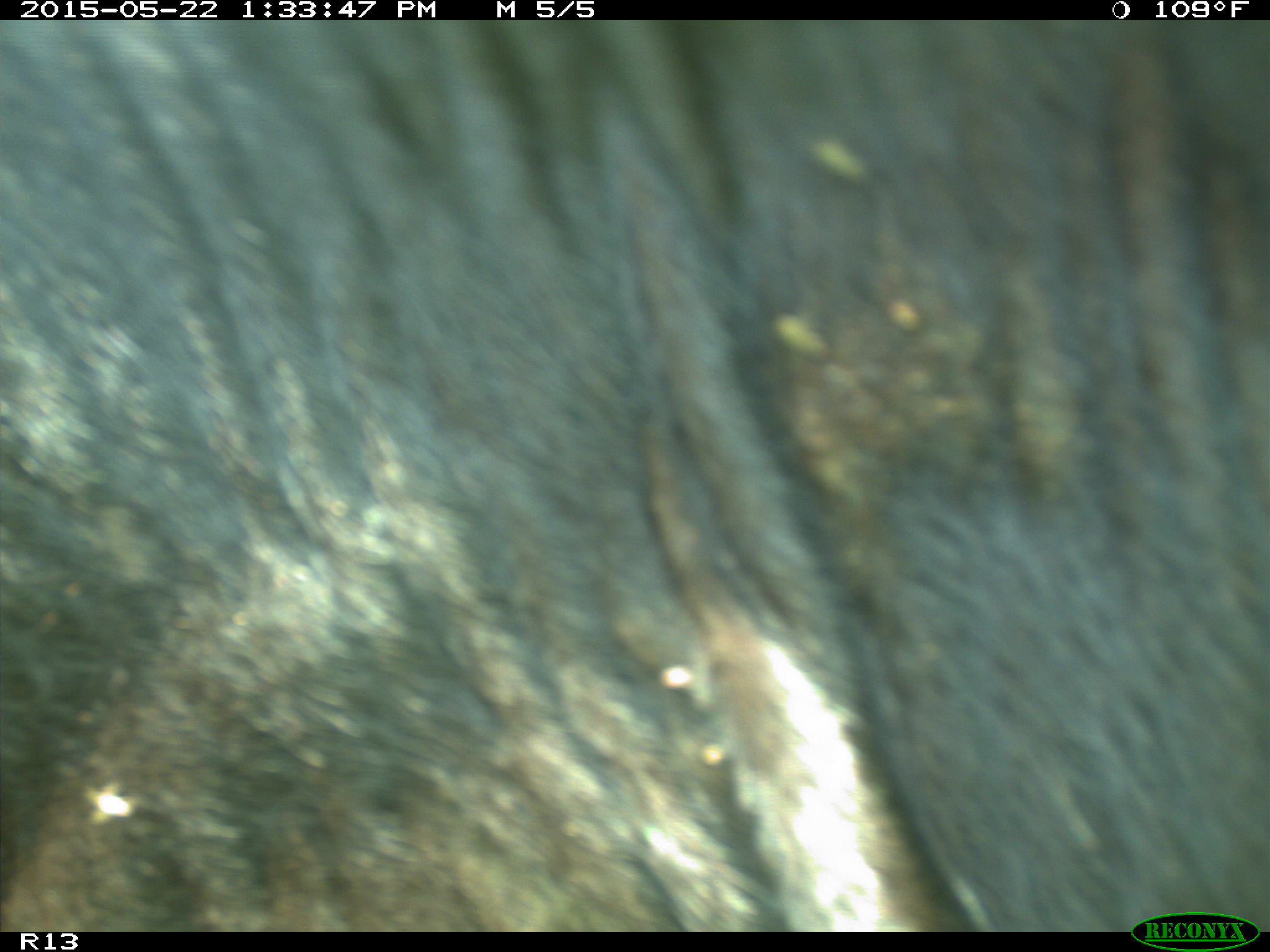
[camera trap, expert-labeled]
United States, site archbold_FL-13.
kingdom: Animalia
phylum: Chordata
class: Mammalia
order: Artiodactyla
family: Bovidae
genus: Bos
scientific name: Bos taurus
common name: domestic cow